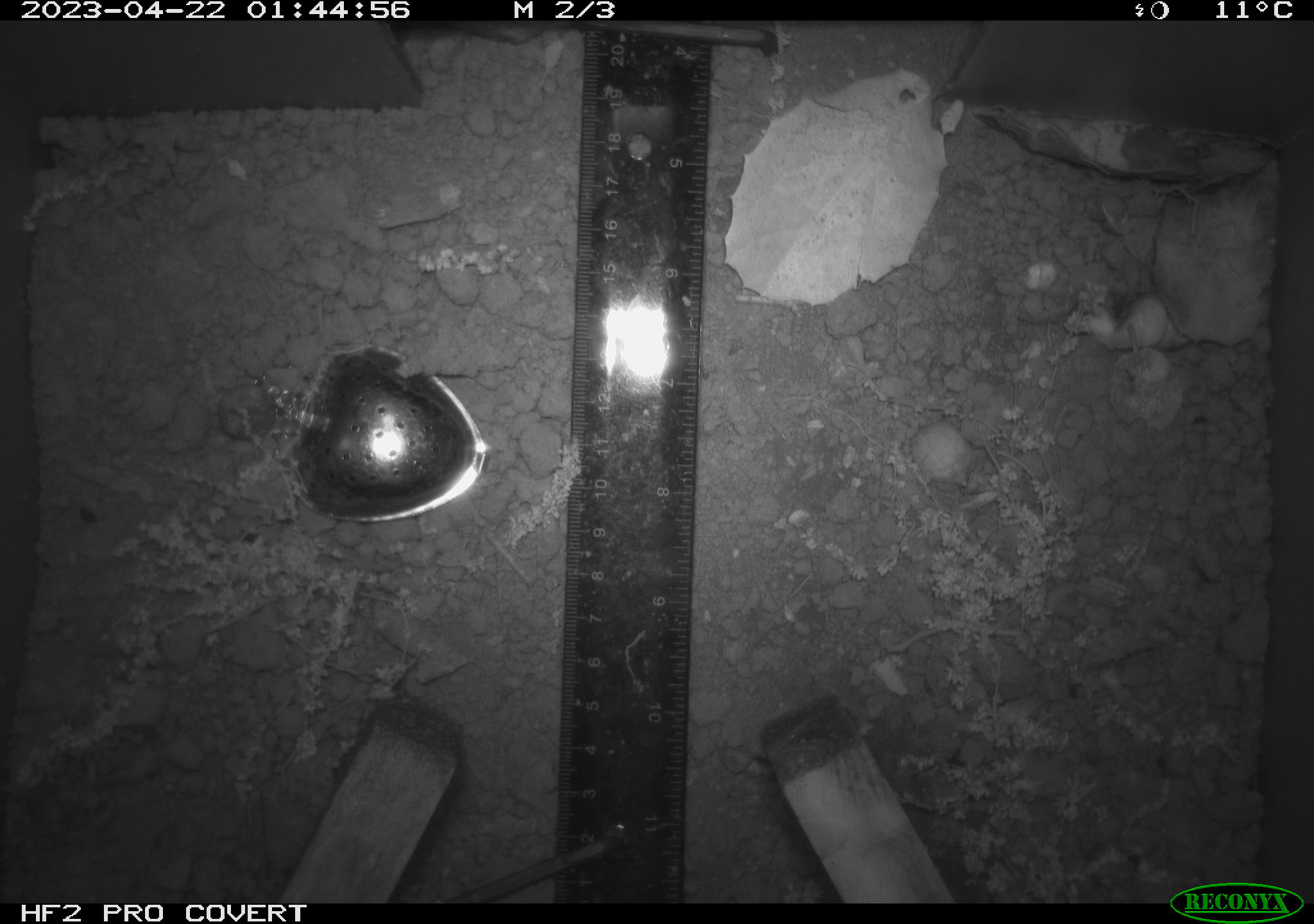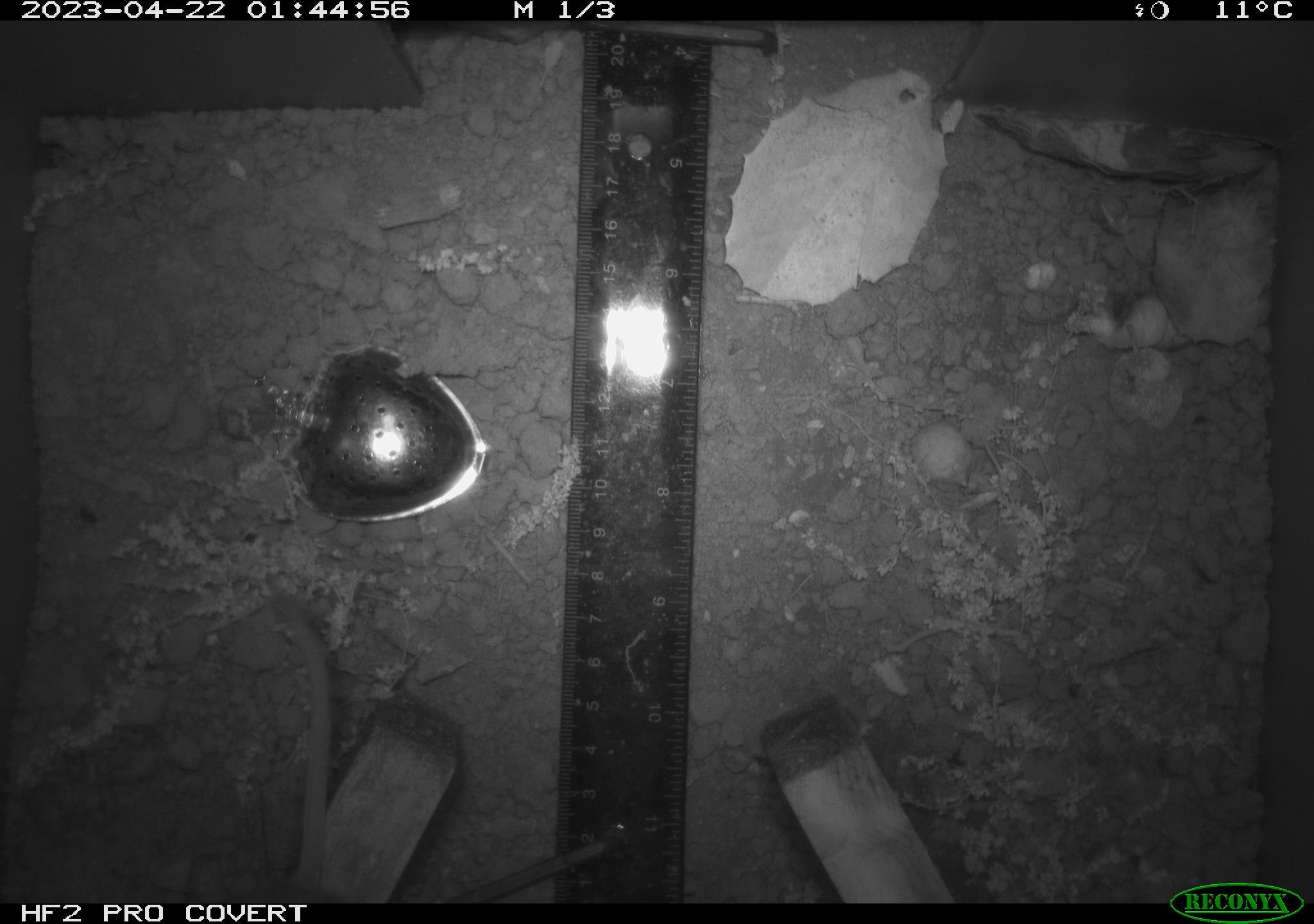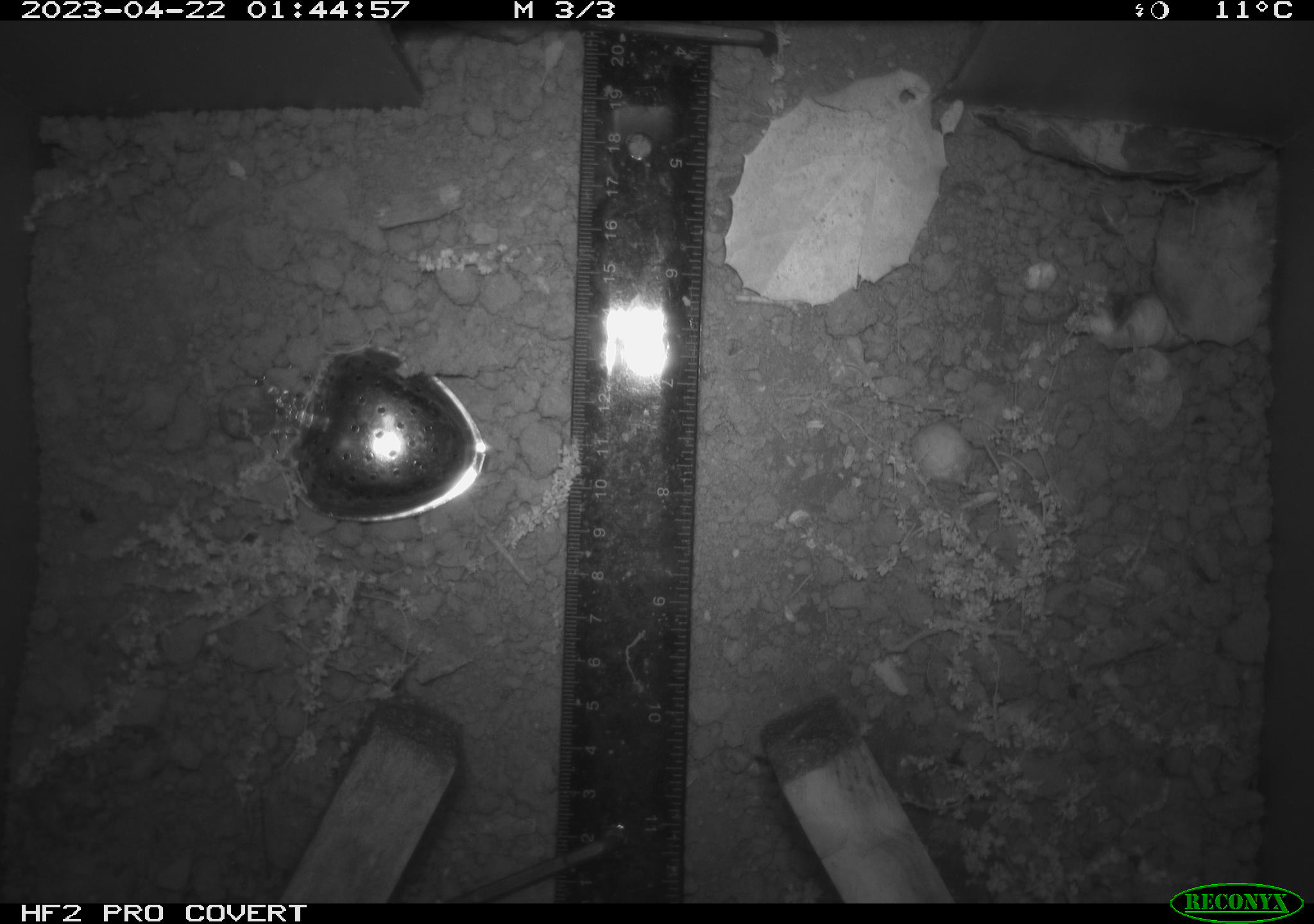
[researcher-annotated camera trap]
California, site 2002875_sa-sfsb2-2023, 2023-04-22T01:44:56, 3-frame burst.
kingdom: Animalia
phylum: Chordata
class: Mammalia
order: Rodentia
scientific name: Rodentia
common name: mouse species